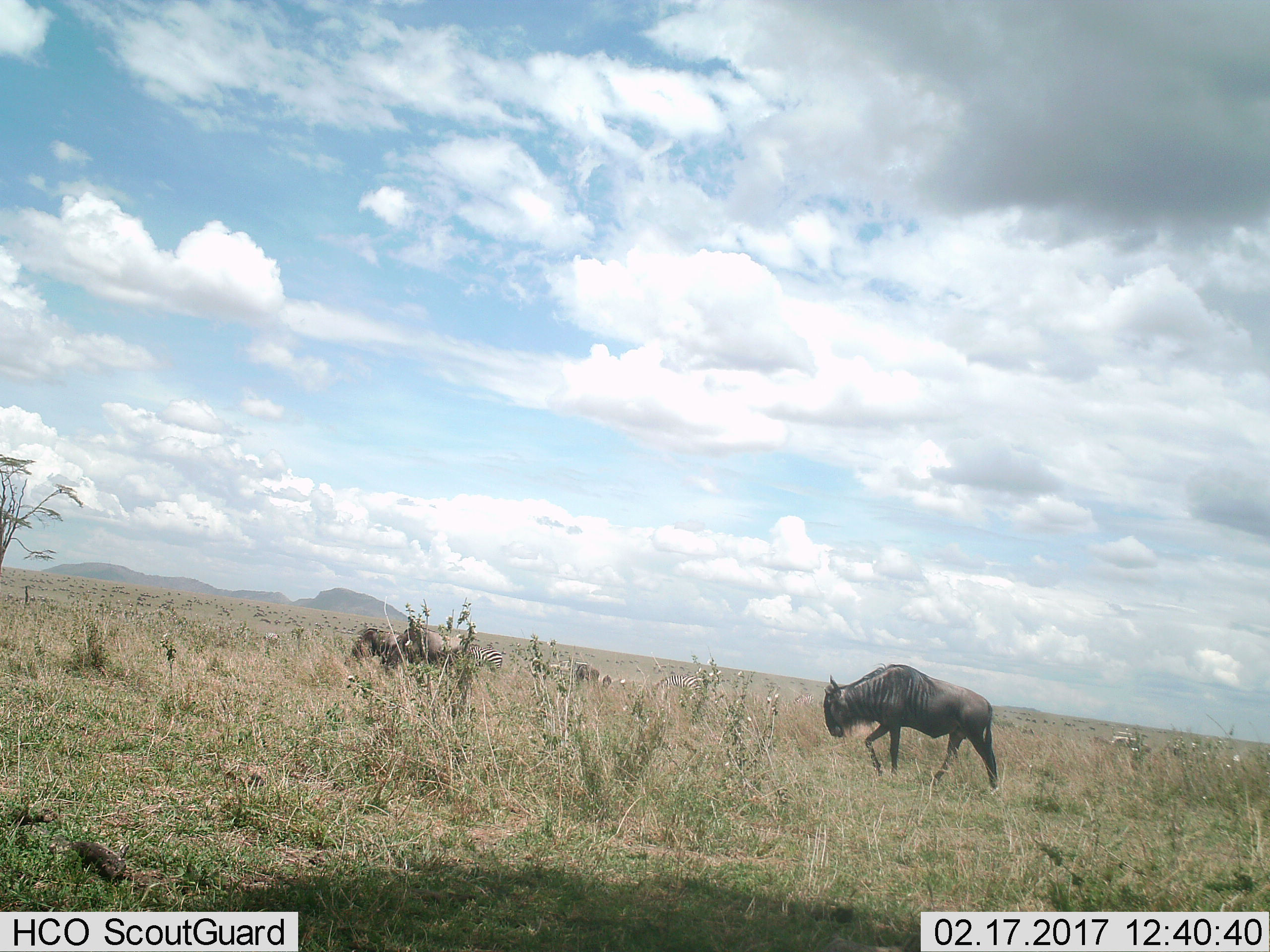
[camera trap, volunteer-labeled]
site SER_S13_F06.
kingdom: Animalia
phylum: Chordata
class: Mammalia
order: Artiodactyla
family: Bovidae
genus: Connochaetes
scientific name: Connochaetes taurinus taurinus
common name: blue wildebeest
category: wildebeestblue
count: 3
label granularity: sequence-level